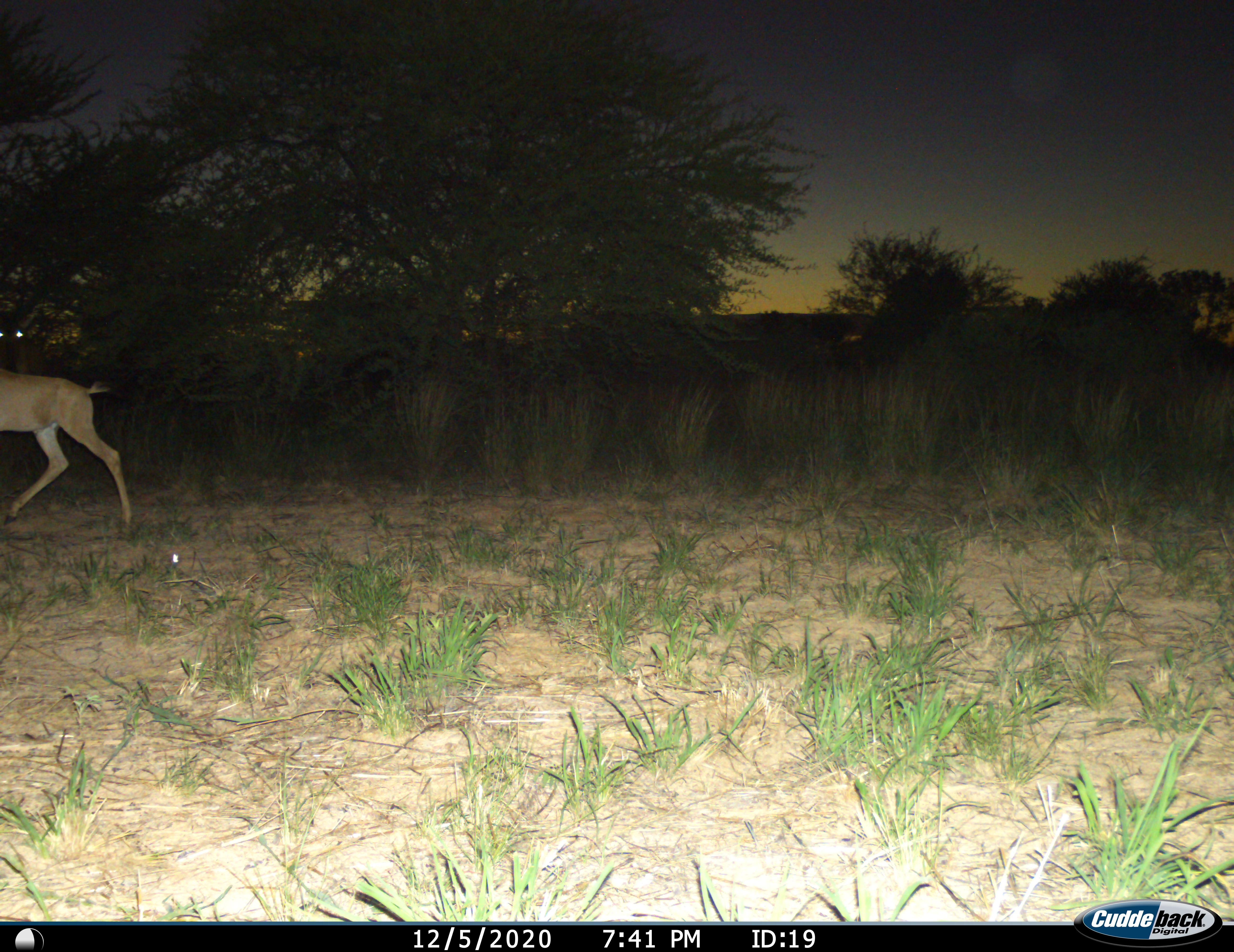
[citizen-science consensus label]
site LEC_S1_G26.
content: unidentified animal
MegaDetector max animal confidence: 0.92